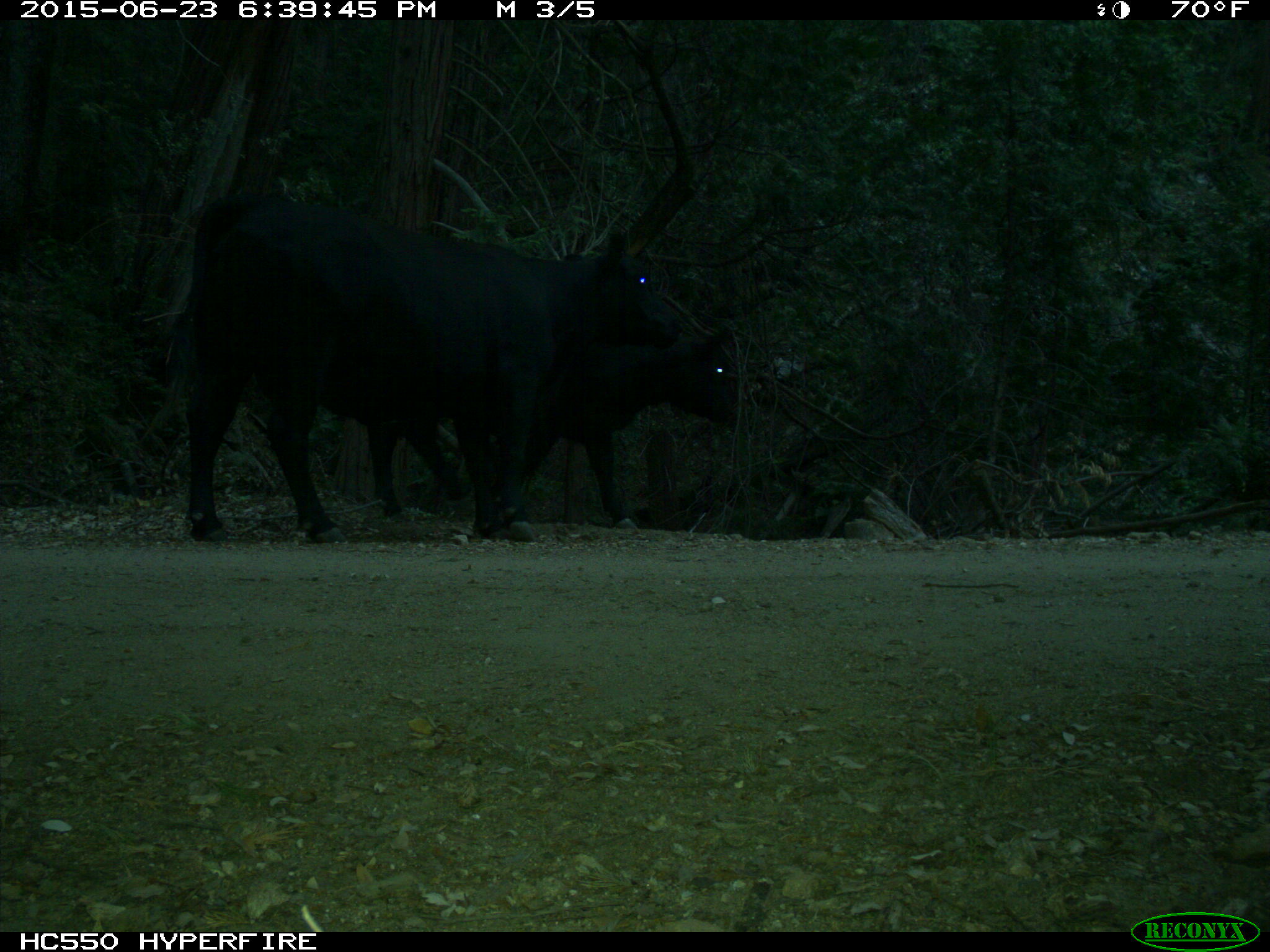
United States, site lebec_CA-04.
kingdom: Animalia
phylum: Chordata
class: Mammalia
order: Artiodactyla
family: Bovidae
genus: Bos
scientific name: Bos taurus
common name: domestic cow